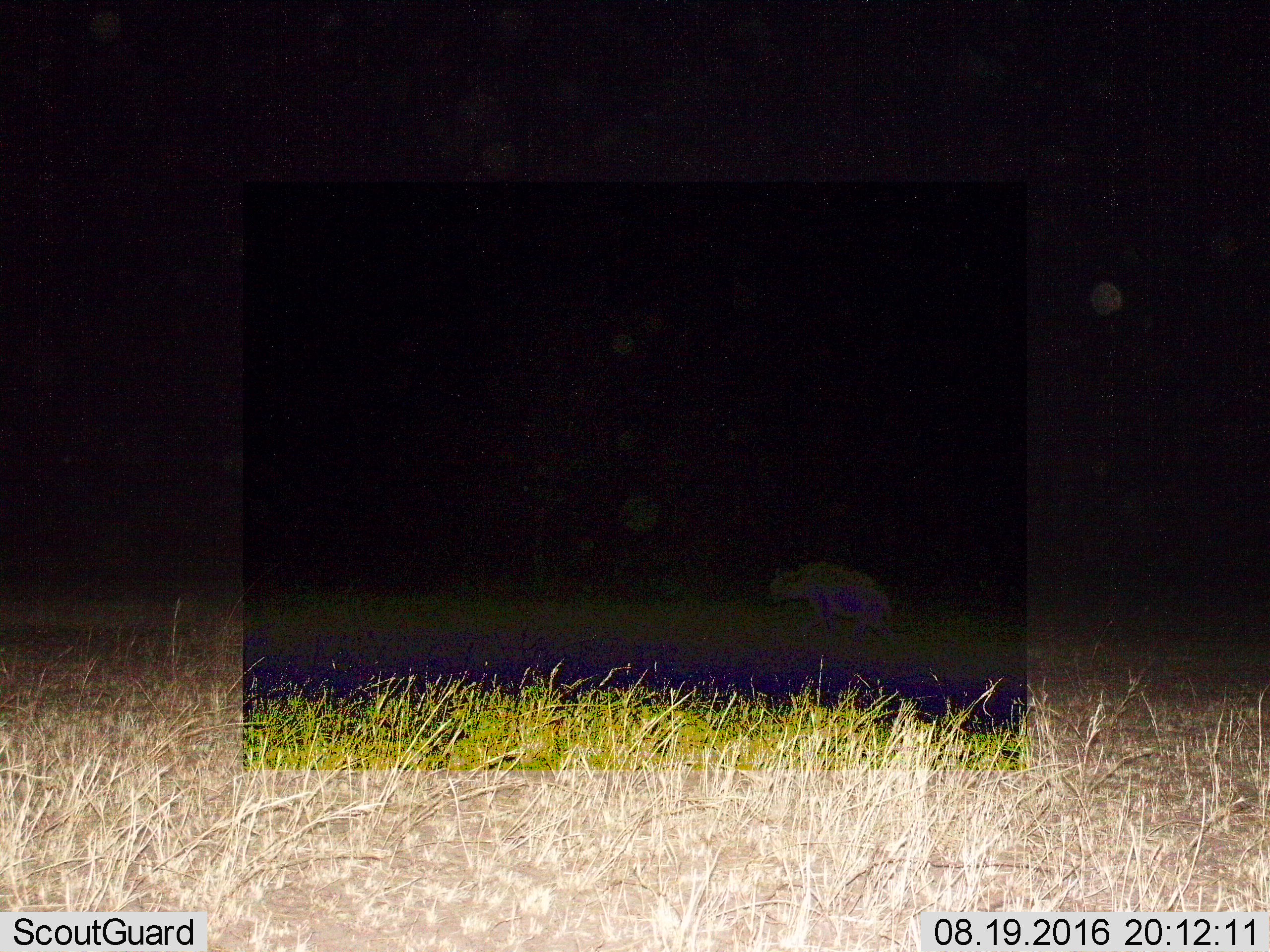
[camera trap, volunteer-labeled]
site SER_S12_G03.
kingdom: Animalia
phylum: Chordata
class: Mammalia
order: Carnivora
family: Hyaenidae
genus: Crocuta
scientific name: Crocuta crocuta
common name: spotted hyena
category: hyenaspotted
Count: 1.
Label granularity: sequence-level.